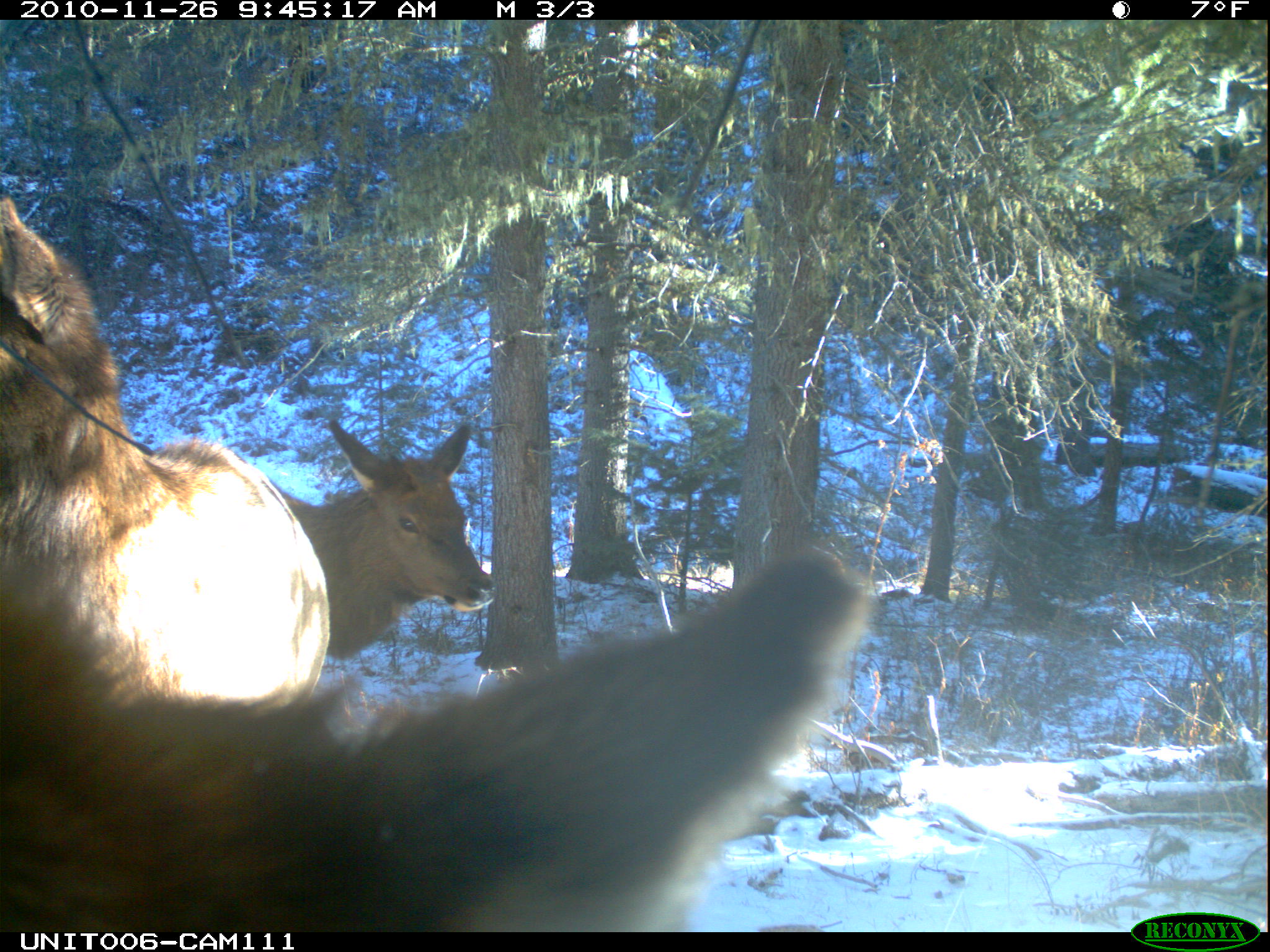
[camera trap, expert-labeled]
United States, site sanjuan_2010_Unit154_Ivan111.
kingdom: Animalia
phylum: Chordata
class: Mammalia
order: Artiodactyla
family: Cervidae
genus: Cervus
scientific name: Cervus elaphus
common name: red deer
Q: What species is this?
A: Cervus elaphus (red deer).